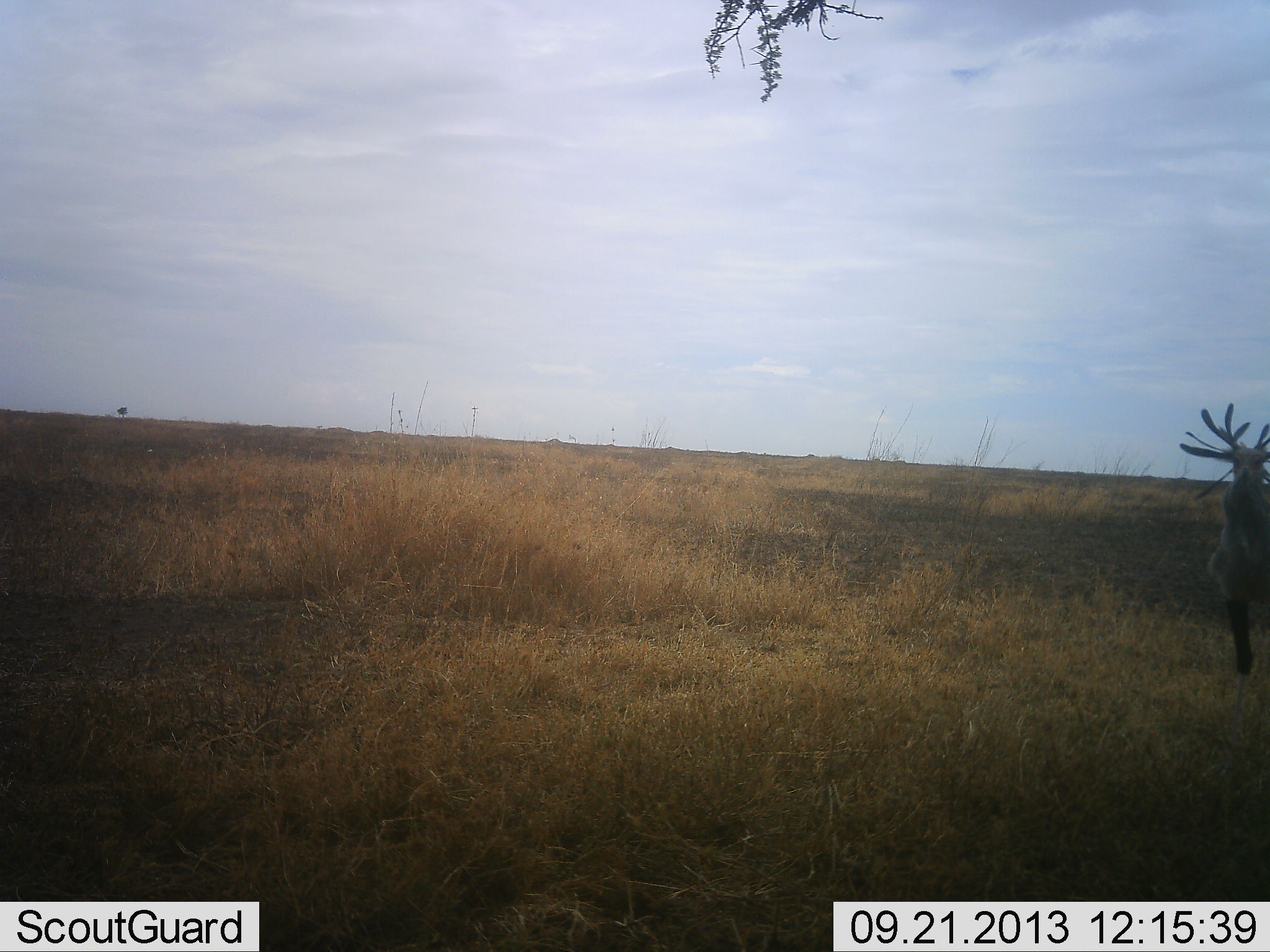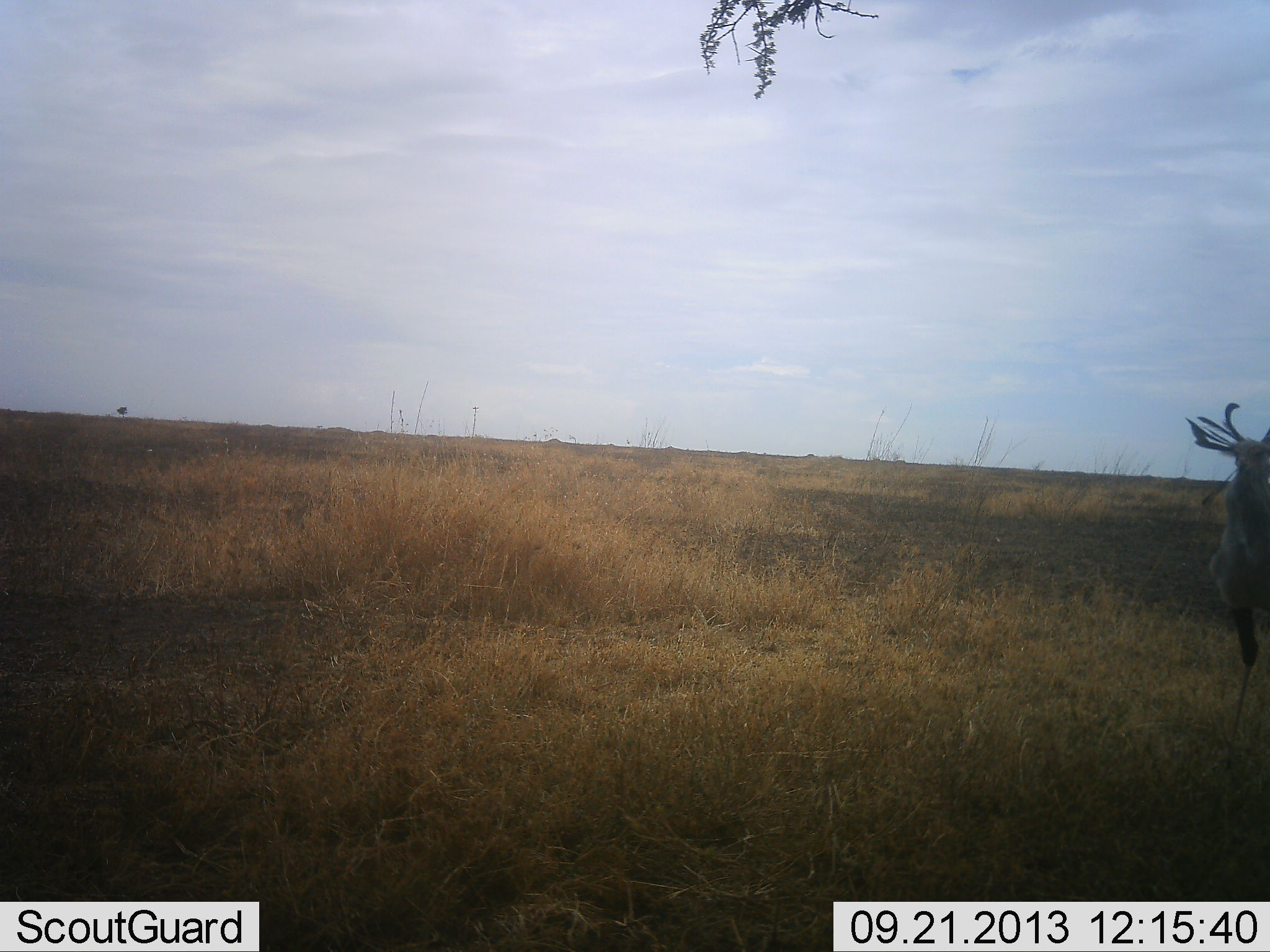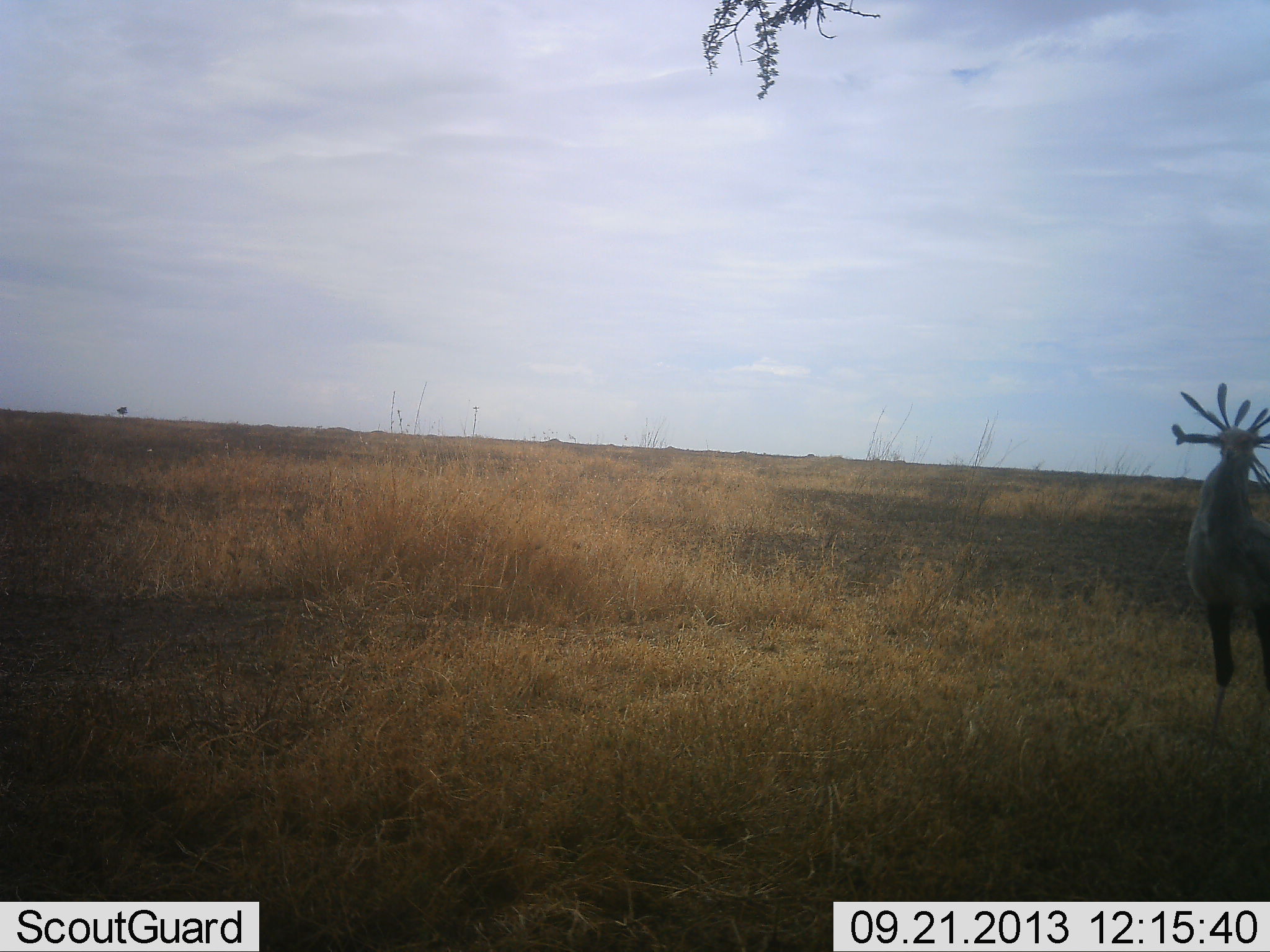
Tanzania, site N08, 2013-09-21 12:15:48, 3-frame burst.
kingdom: Animalia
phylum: Chordata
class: Aves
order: Accipitriformes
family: Sagittariidae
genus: Sagittarius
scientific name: Sagittarius serpentarius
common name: secretary bird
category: secretarybird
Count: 1.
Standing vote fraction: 70%.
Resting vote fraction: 0%.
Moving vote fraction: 40%.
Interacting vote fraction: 0%.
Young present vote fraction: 0%.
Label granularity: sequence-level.